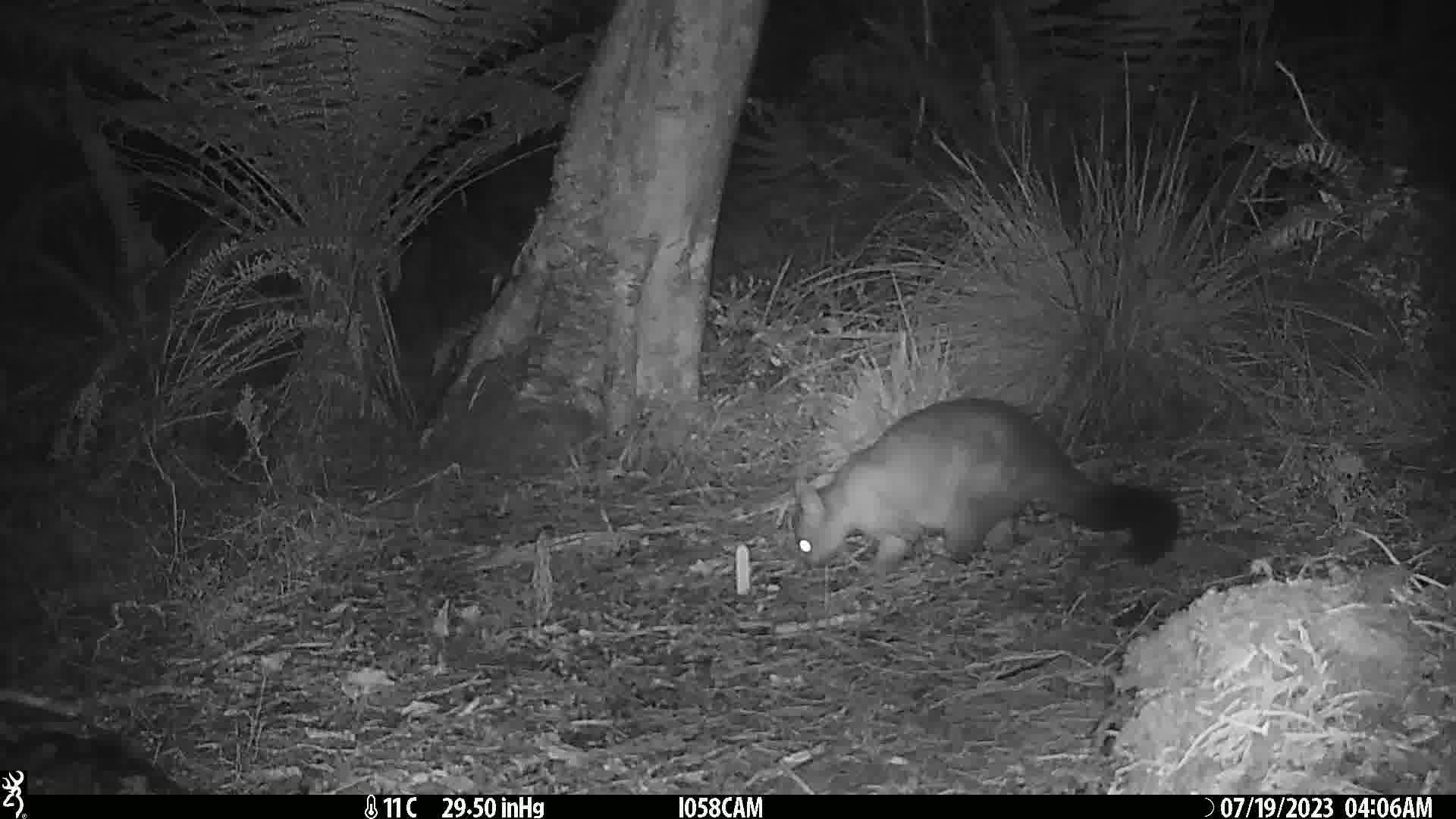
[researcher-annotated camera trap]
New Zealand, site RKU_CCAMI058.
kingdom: Animalia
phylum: Chordata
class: Mammalia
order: Diprotodontia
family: Phalangeridae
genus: Trichosurus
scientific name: Trichosurus vulpecula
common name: common brushtail possum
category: possum